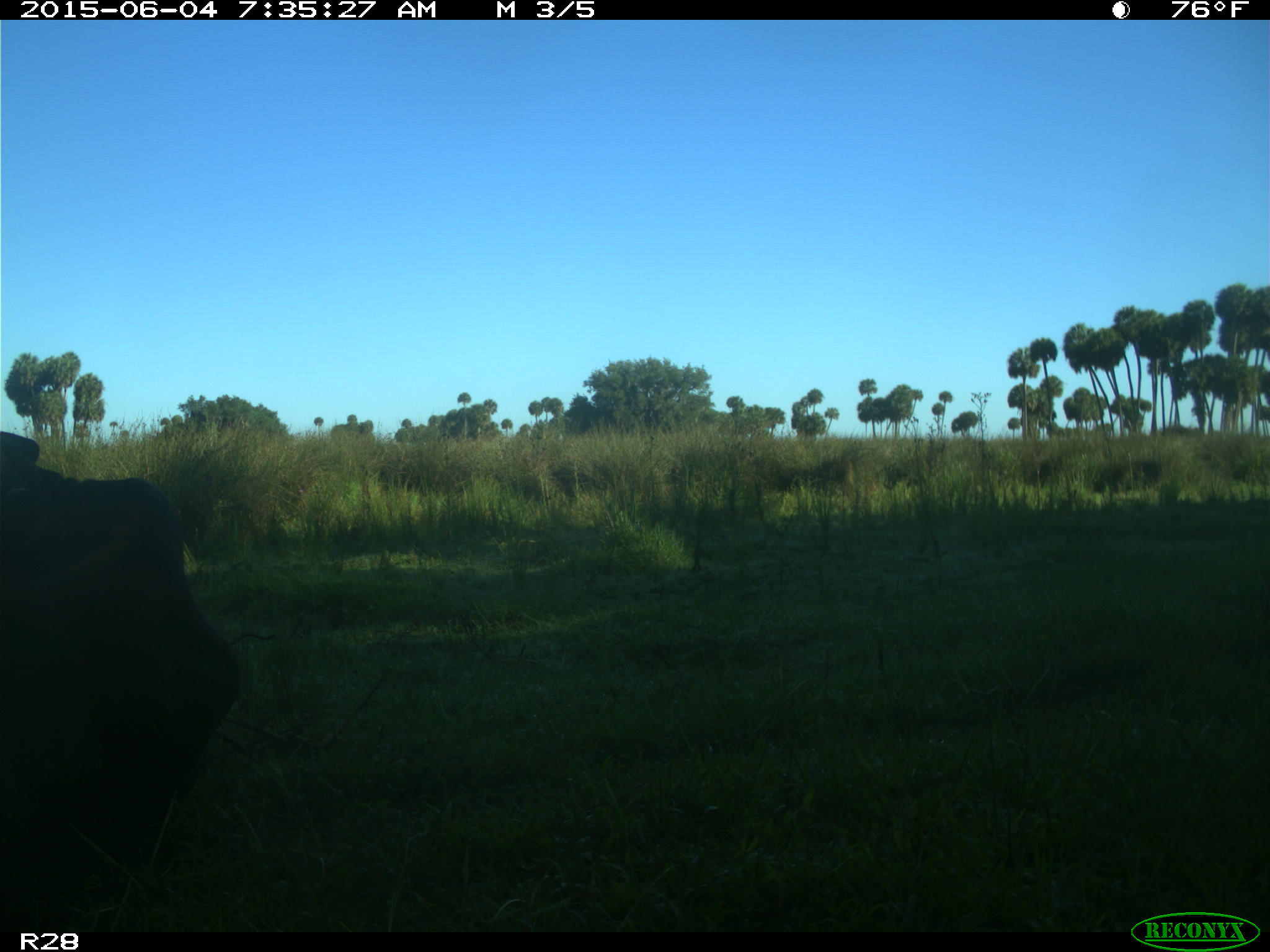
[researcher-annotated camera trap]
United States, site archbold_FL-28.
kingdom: Animalia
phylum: Chordata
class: Mammalia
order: Artiodactyla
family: Bovidae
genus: Bos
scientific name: Bos taurus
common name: domestic cow